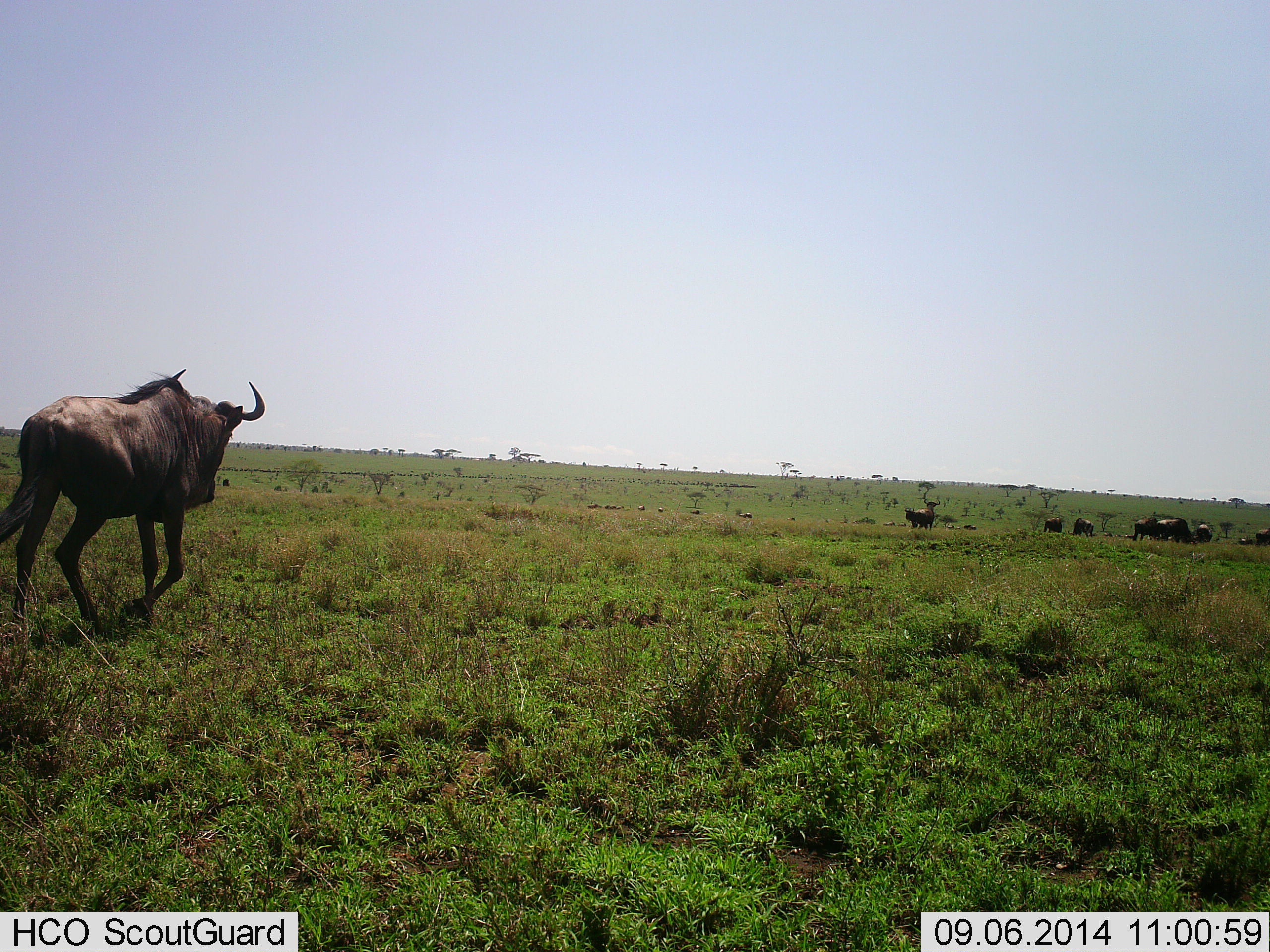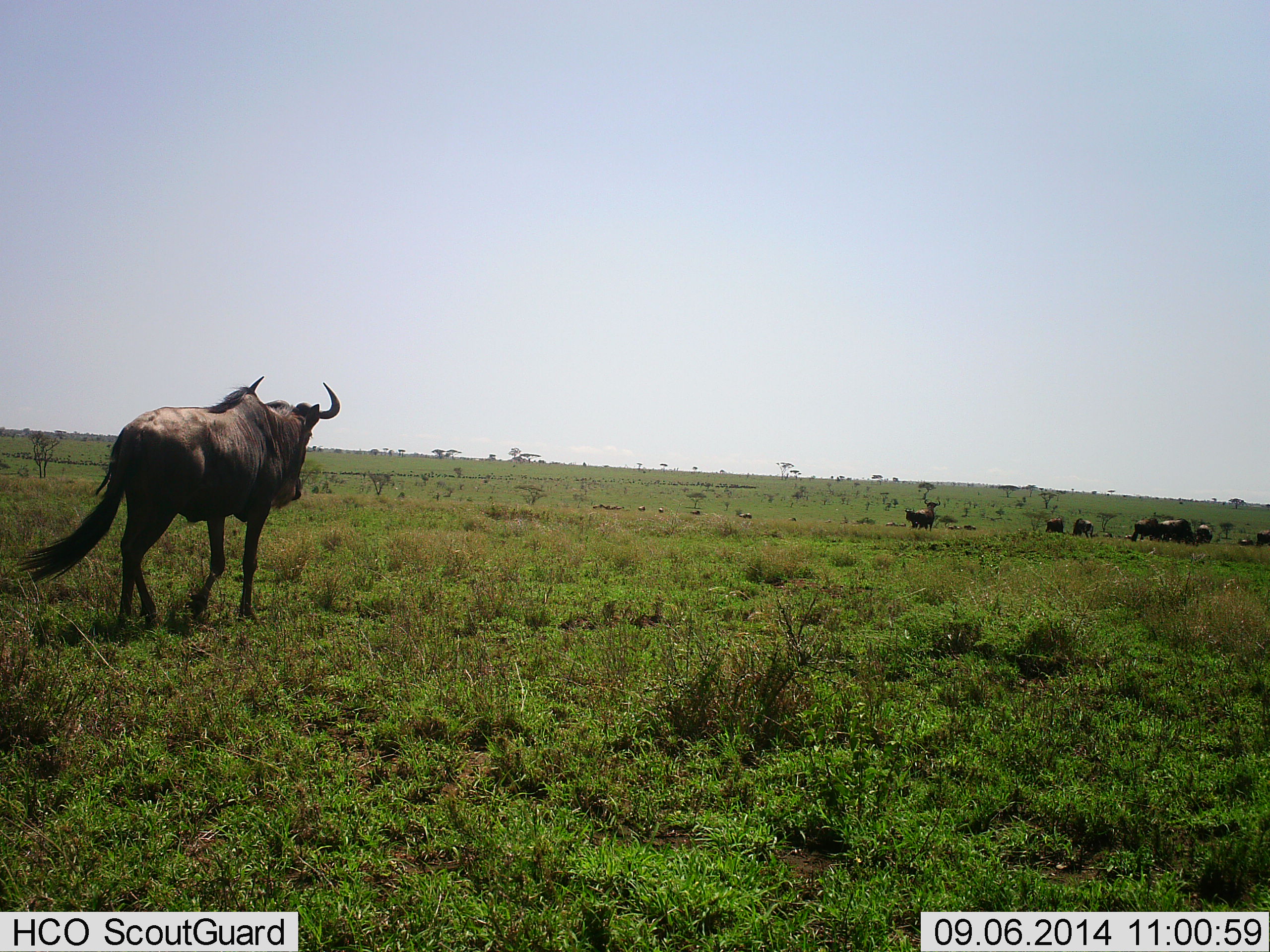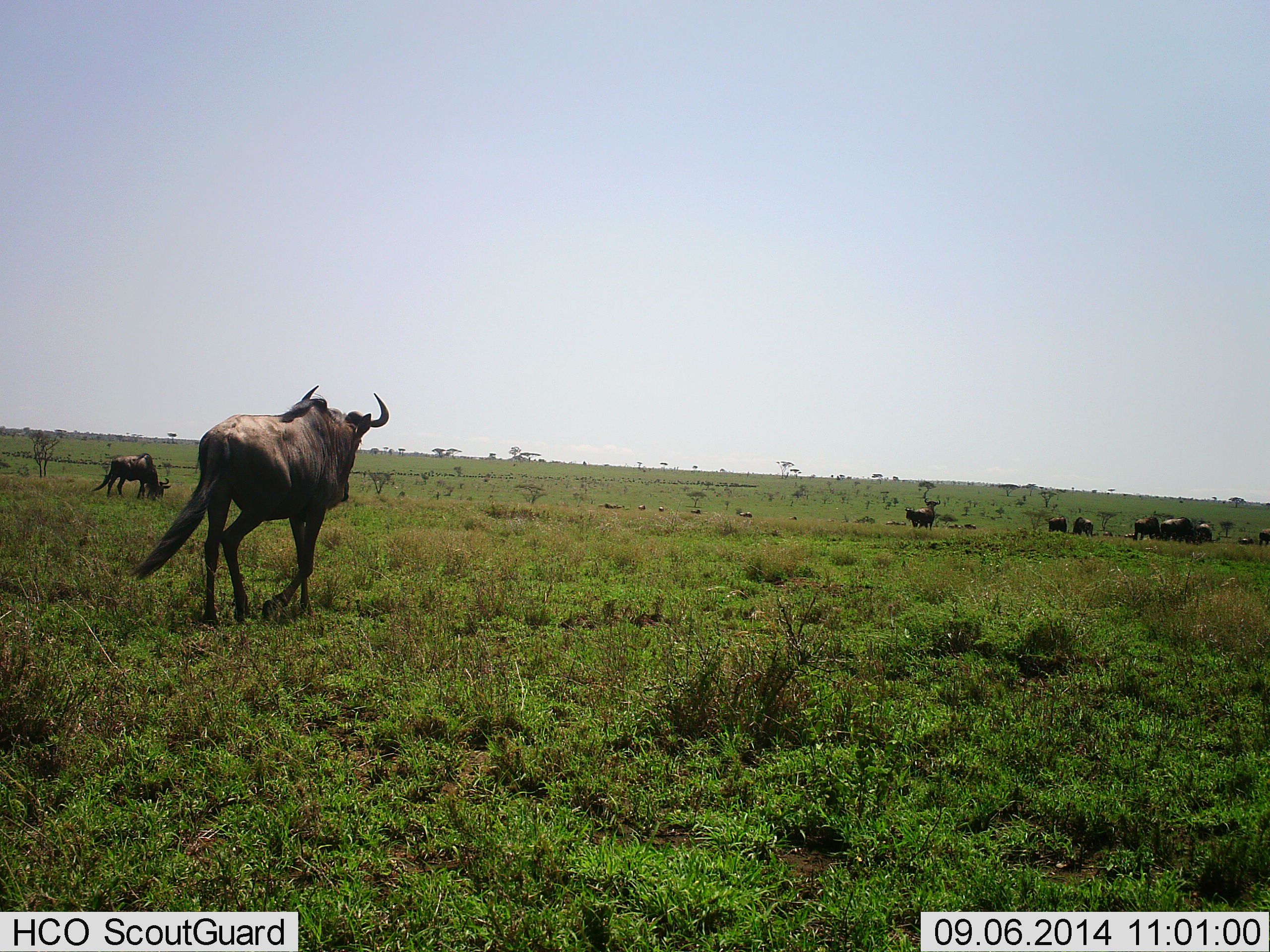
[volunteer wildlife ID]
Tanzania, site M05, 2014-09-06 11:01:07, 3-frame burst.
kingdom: Animalia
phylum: Chordata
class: Mammalia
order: Artiodactyla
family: Bovidae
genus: Connochaetes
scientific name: Connochaetes taurinus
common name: blue wildebeest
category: wildebeest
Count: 11-50.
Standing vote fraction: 70%.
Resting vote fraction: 0%.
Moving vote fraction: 90%.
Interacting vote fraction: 0%.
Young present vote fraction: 0%.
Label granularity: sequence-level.